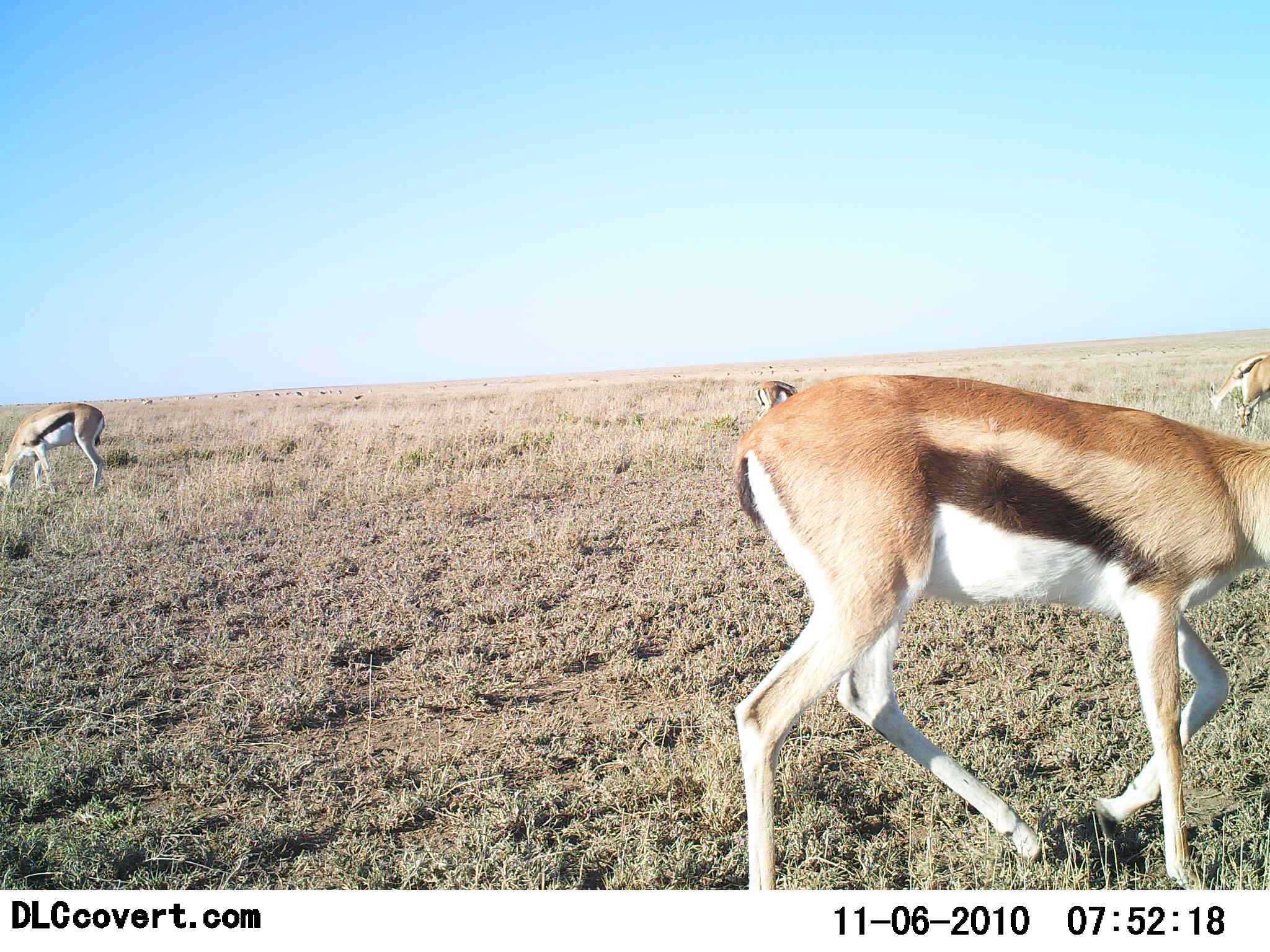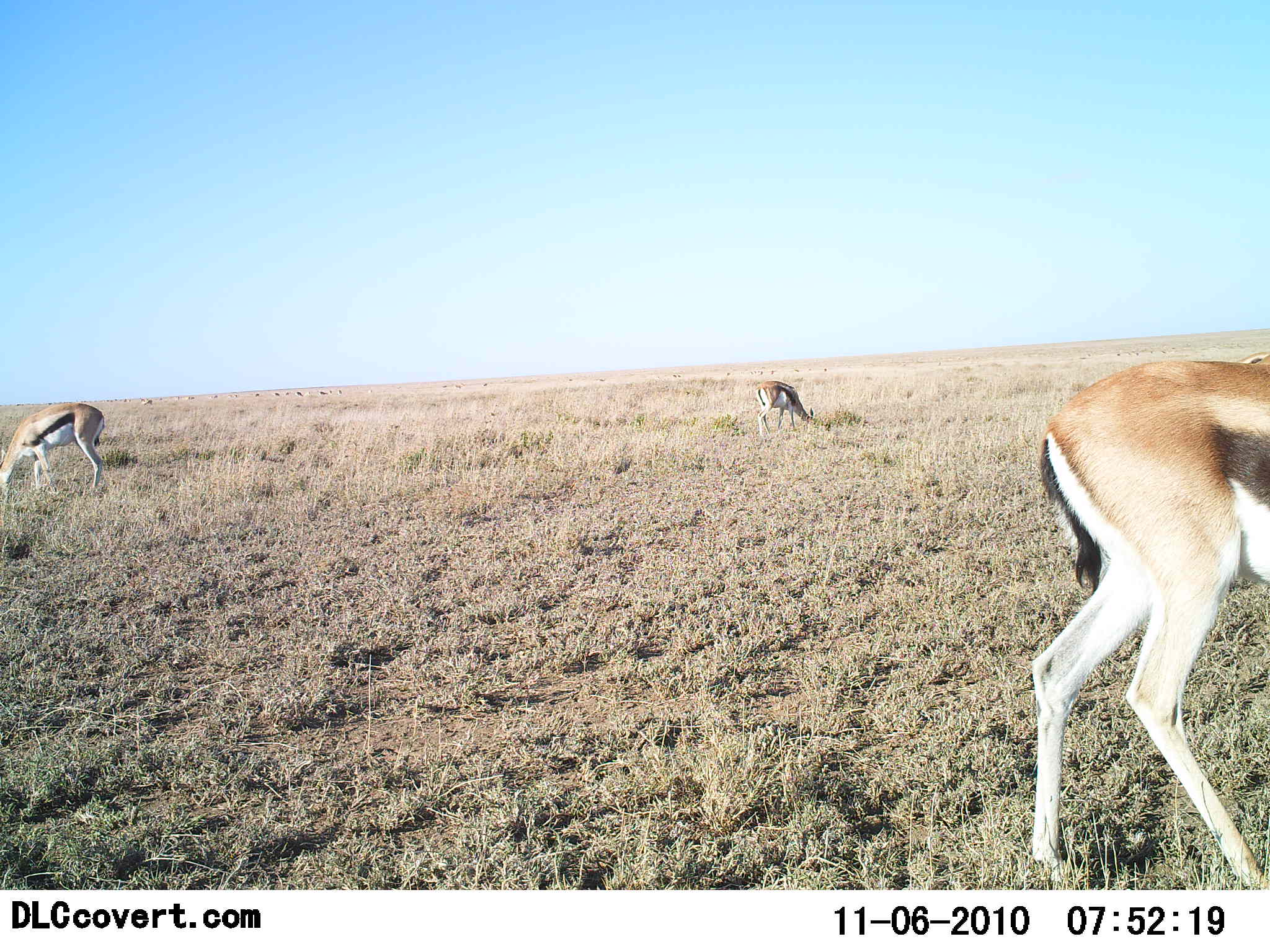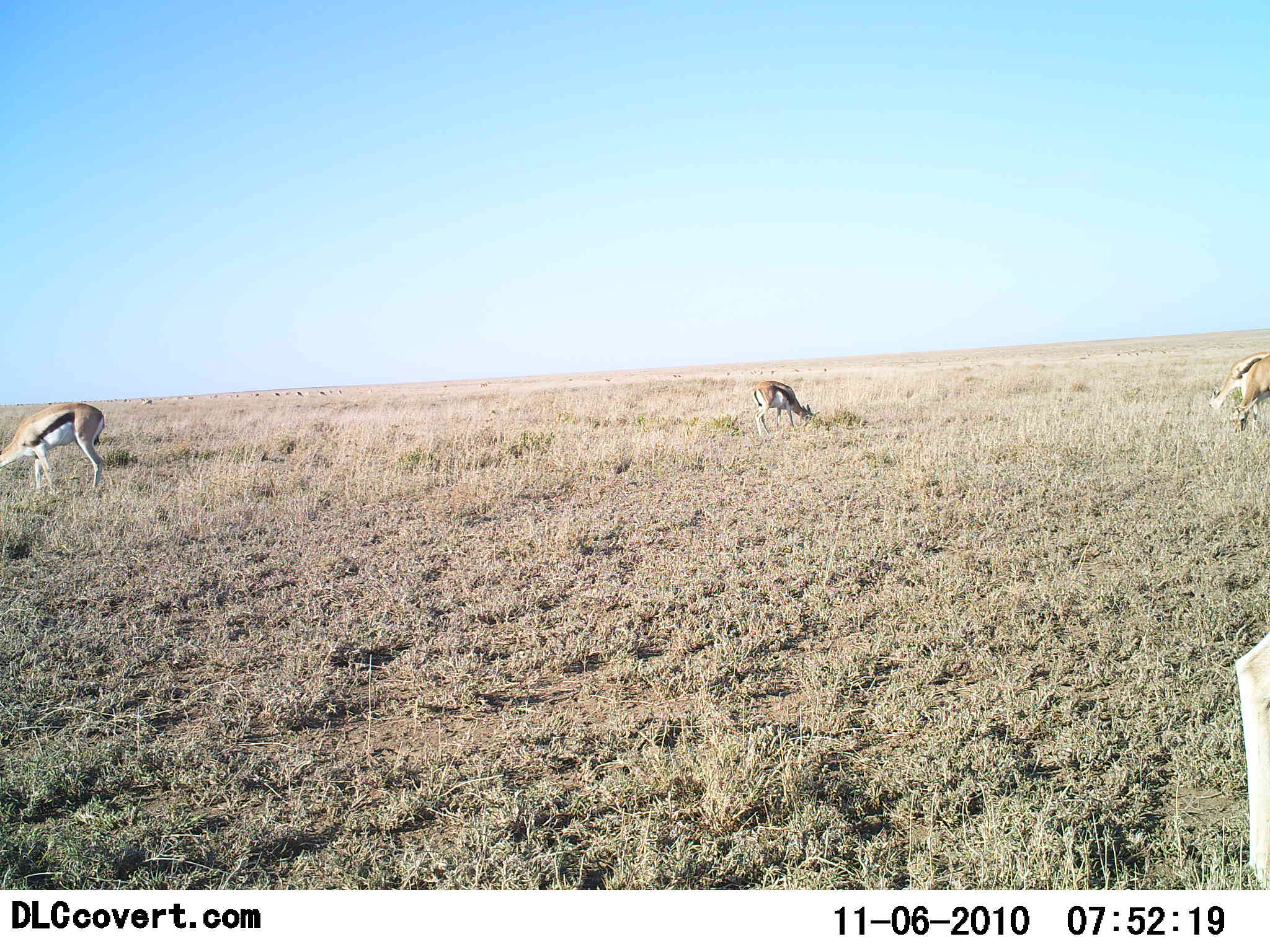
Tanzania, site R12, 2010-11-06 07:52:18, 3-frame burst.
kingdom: Animalia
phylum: Chordata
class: Mammalia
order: Artiodactyla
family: Bovidae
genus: Eudorcas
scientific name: Eudorcas thomsonii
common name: thomson's gazelle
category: gazellethomsons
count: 3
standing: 14%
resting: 7%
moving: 36%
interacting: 0%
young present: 0%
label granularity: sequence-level